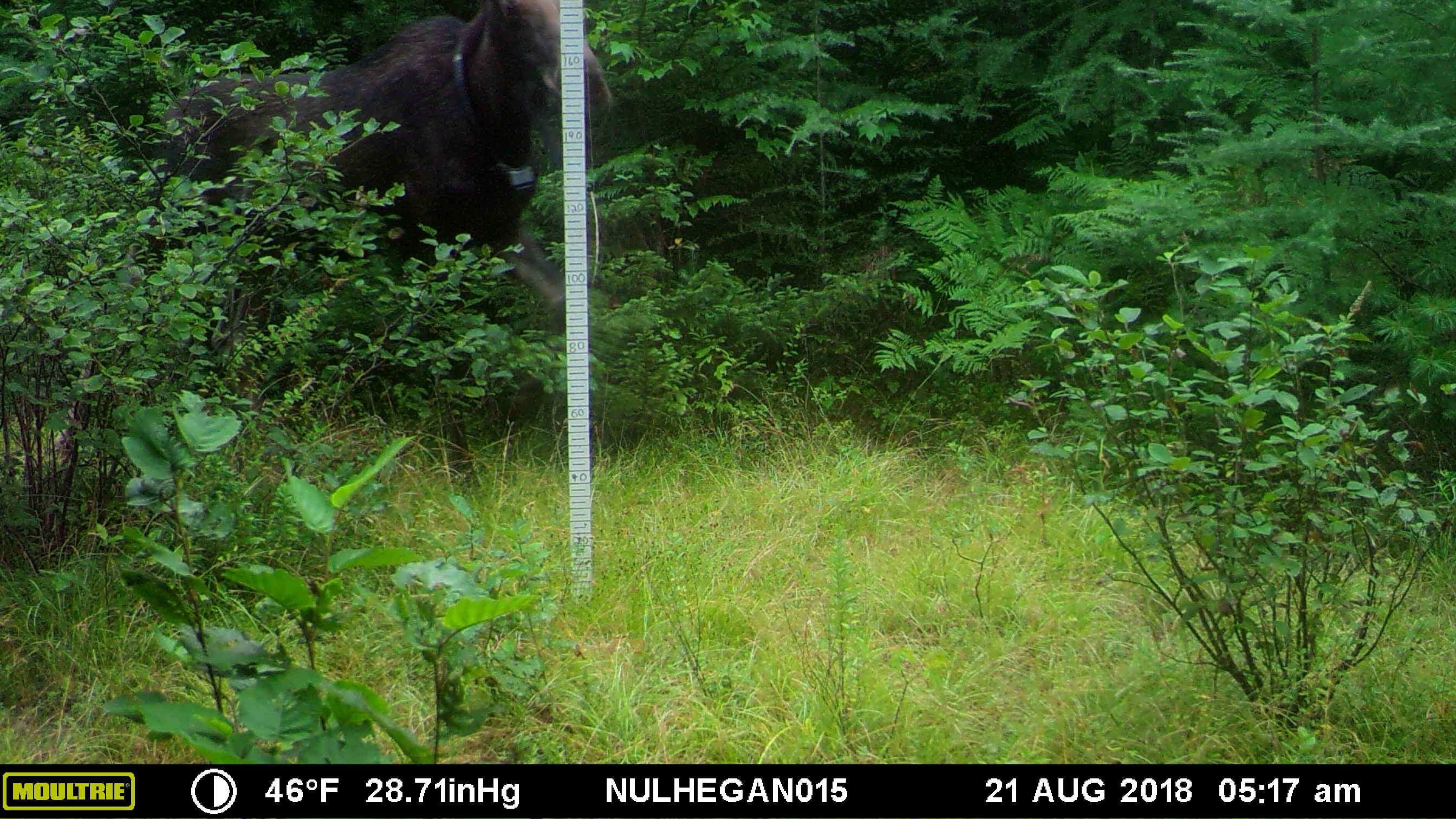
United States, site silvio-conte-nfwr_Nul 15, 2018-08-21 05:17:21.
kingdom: Animalia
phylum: Chordata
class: Mammalia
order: Artiodactyla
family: Cervidae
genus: Alces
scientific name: Alces alces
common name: moose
Moose (Alces alces).